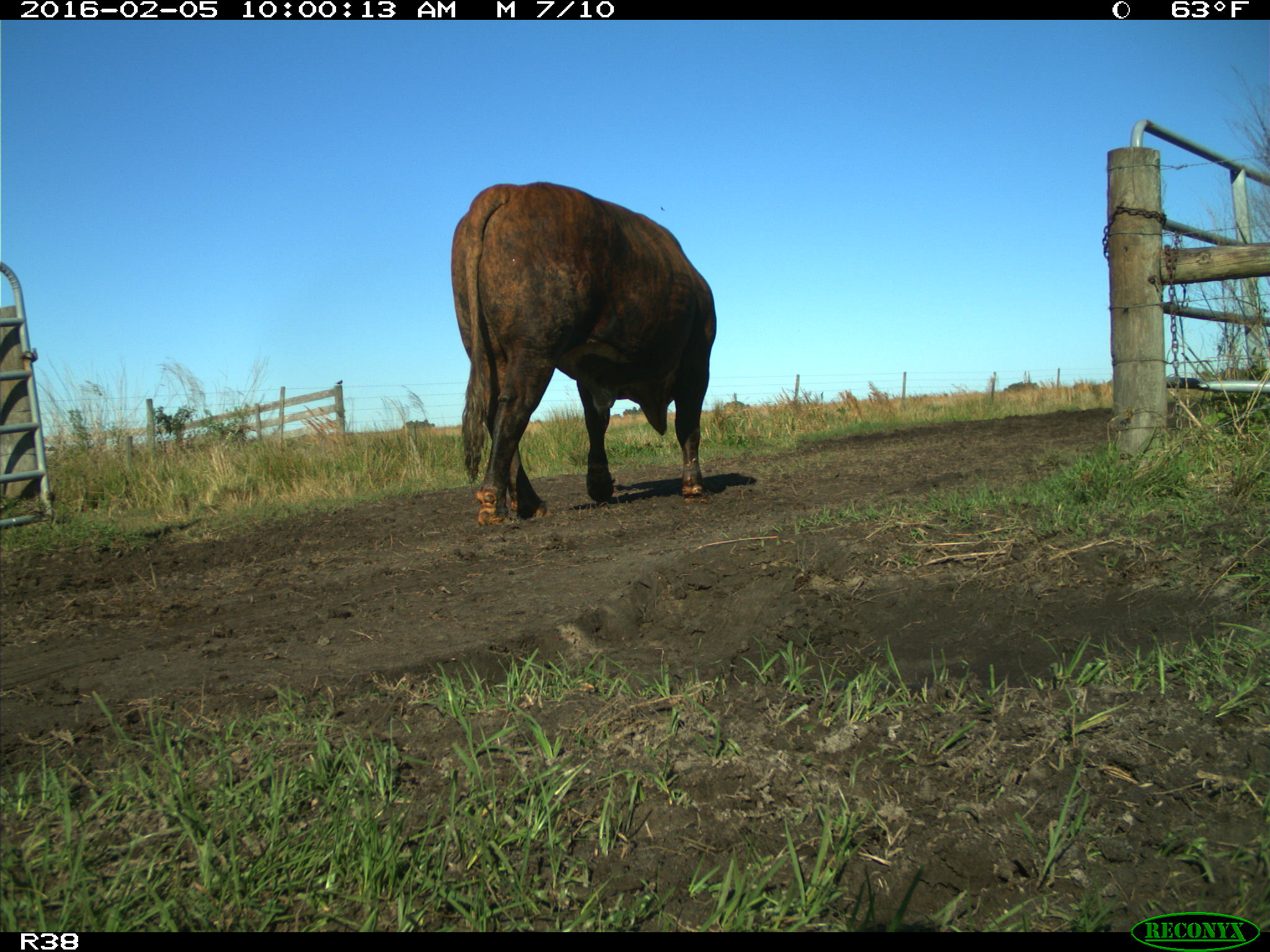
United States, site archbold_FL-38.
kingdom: Animalia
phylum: Chordata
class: Mammalia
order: Artiodactyla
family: Bovidae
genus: Bos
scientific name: Bos taurus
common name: domestic cow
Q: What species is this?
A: Bos taurus (domestic cow).